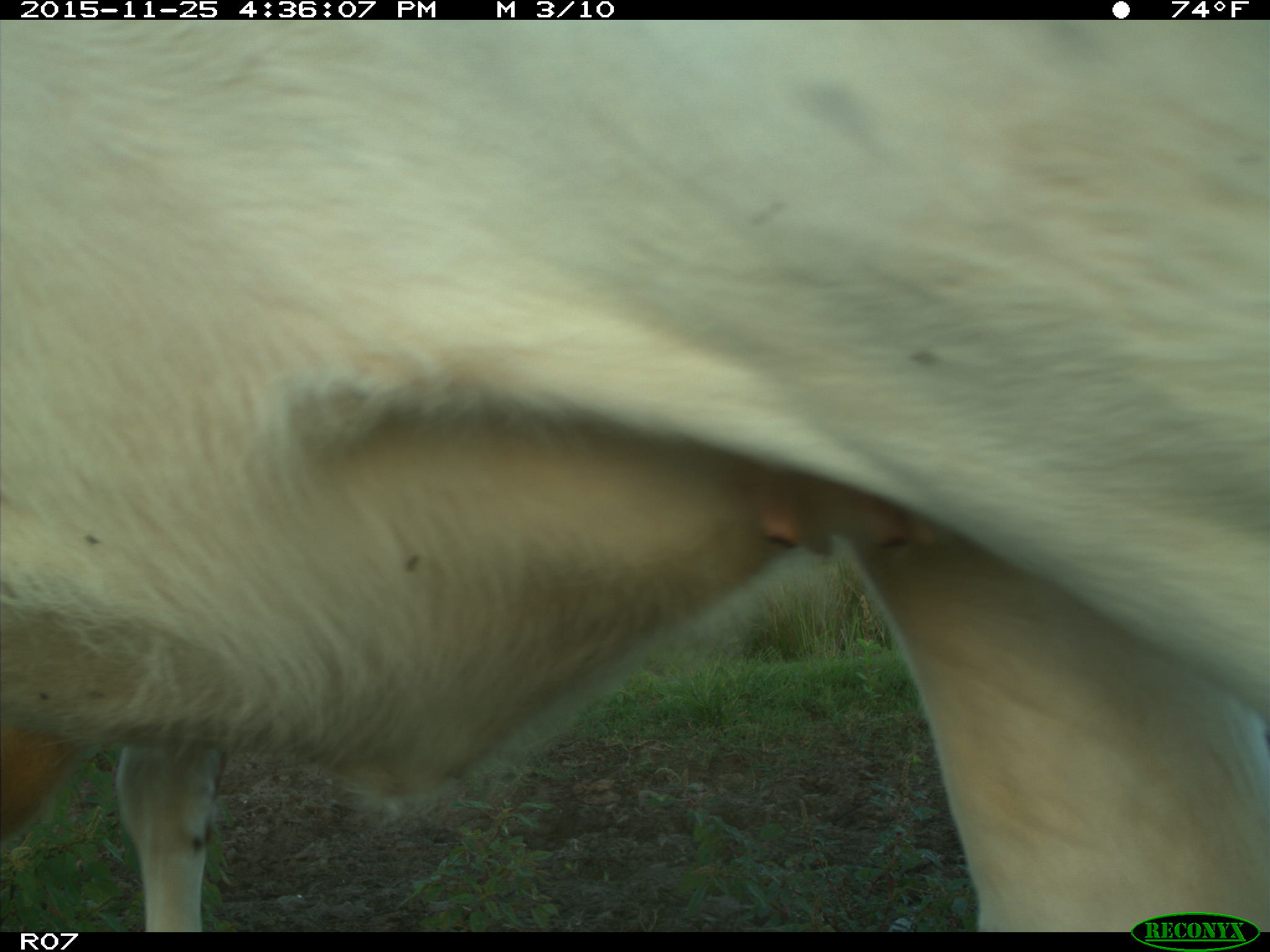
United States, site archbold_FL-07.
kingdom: Animalia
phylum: Chordata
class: Mammalia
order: Artiodactyla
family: Bovidae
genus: Bos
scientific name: Bos taurus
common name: domestic cow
Bos taurus (domestic cow).